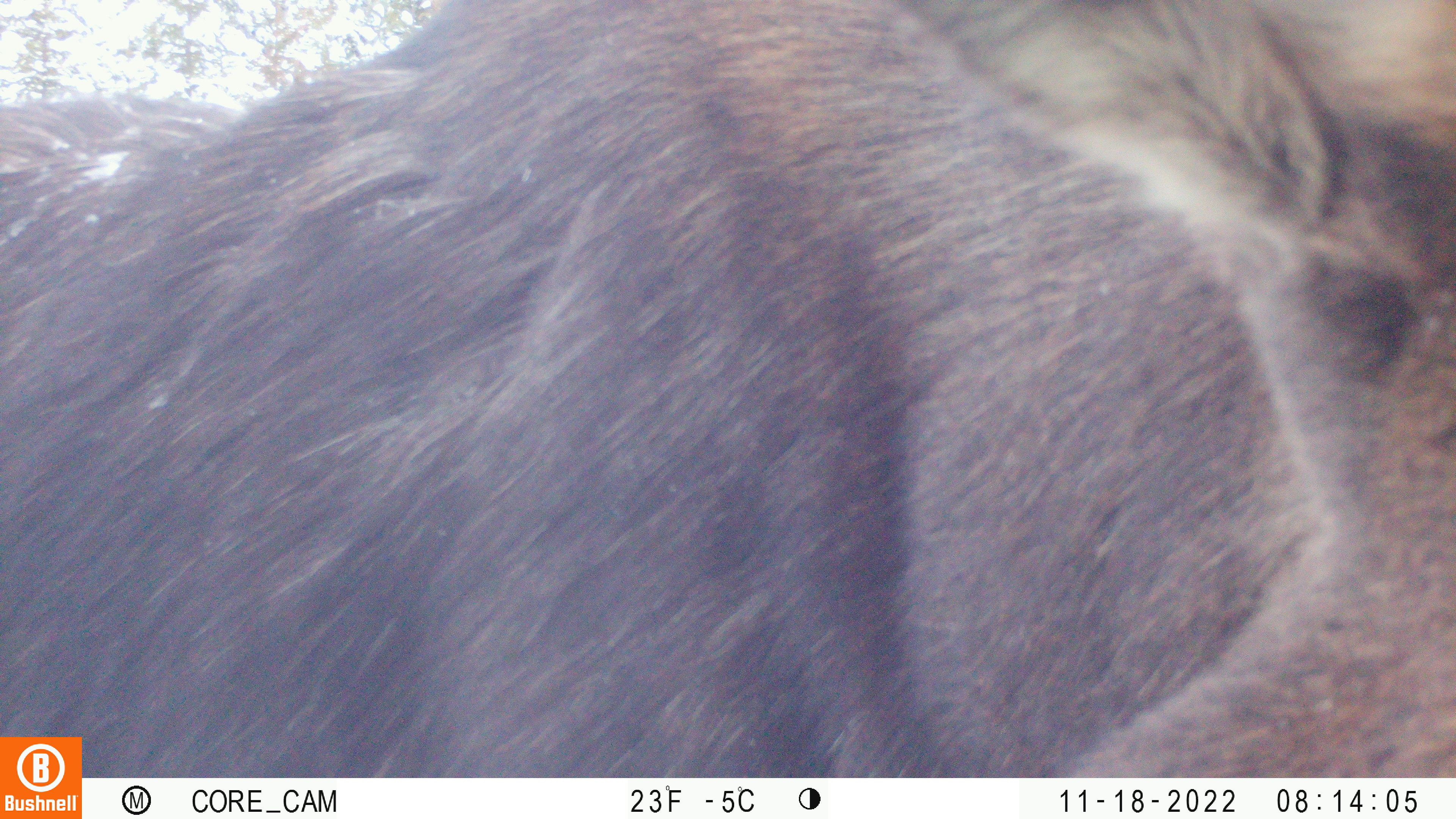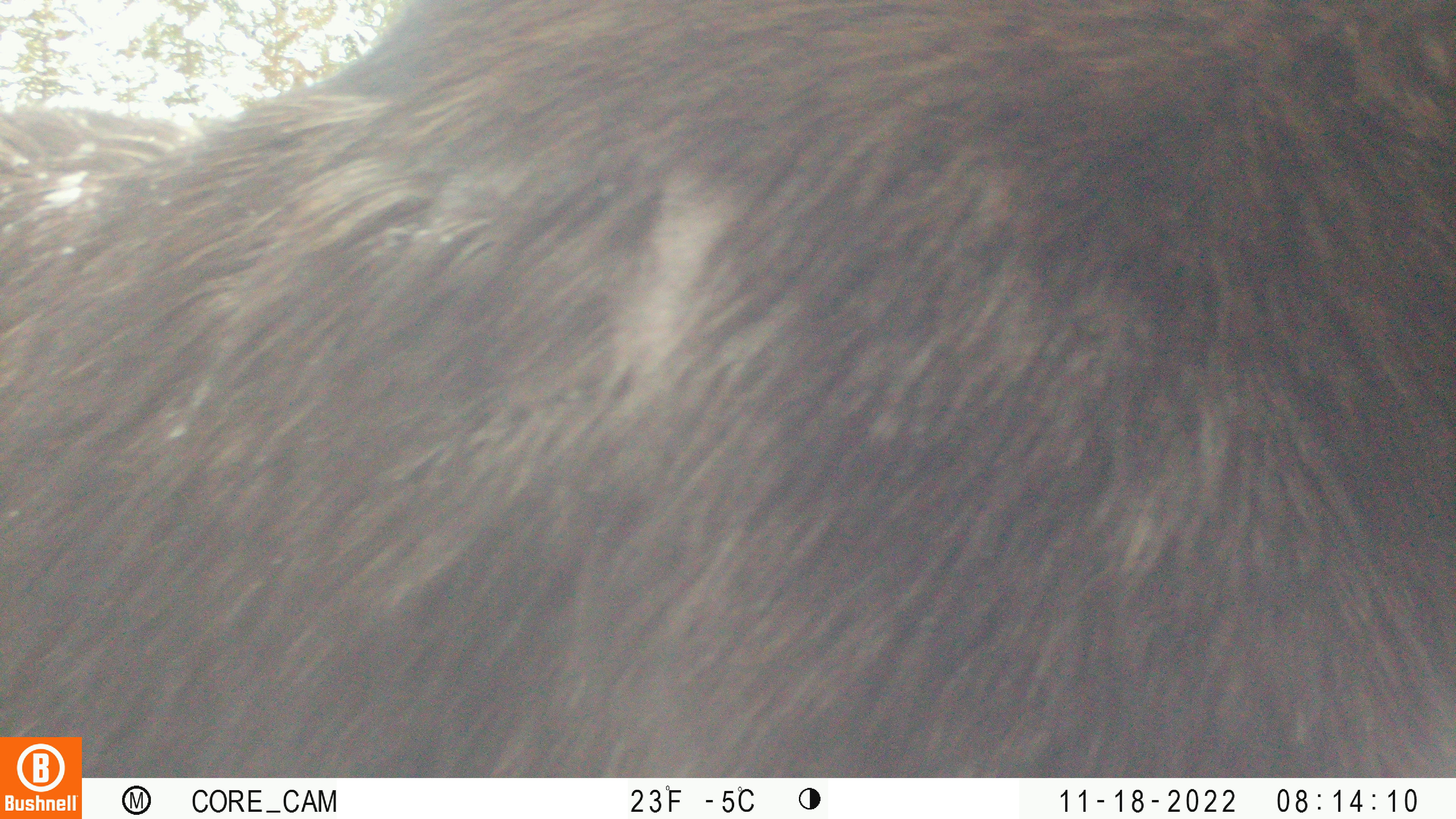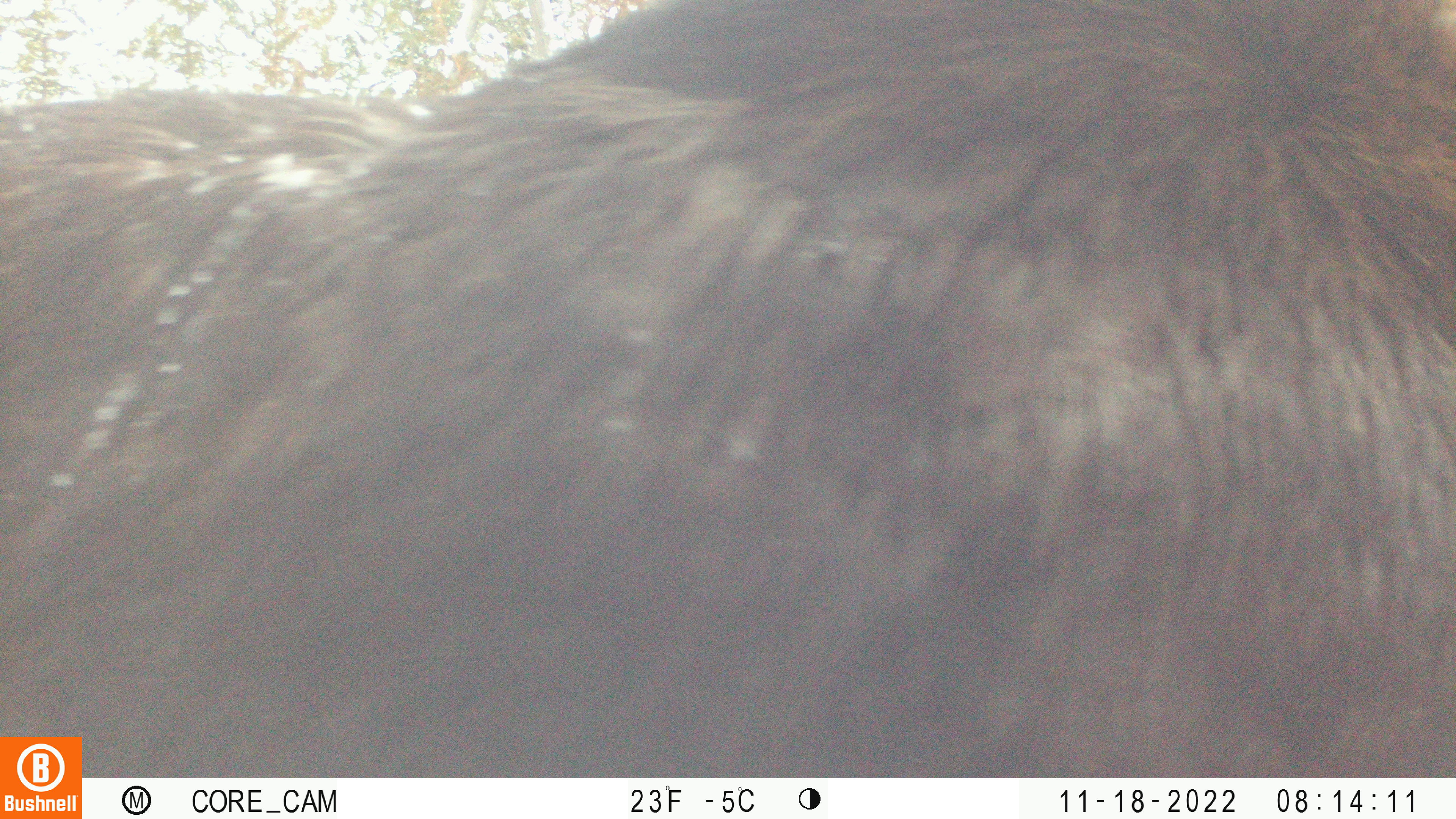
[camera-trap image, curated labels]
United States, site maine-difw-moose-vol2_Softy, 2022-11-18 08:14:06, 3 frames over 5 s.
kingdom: Animalia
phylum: Chordata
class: Mammalia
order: Artiodactyla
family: Cervidae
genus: Alces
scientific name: Alces alces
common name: moose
Moose (Alces alces).